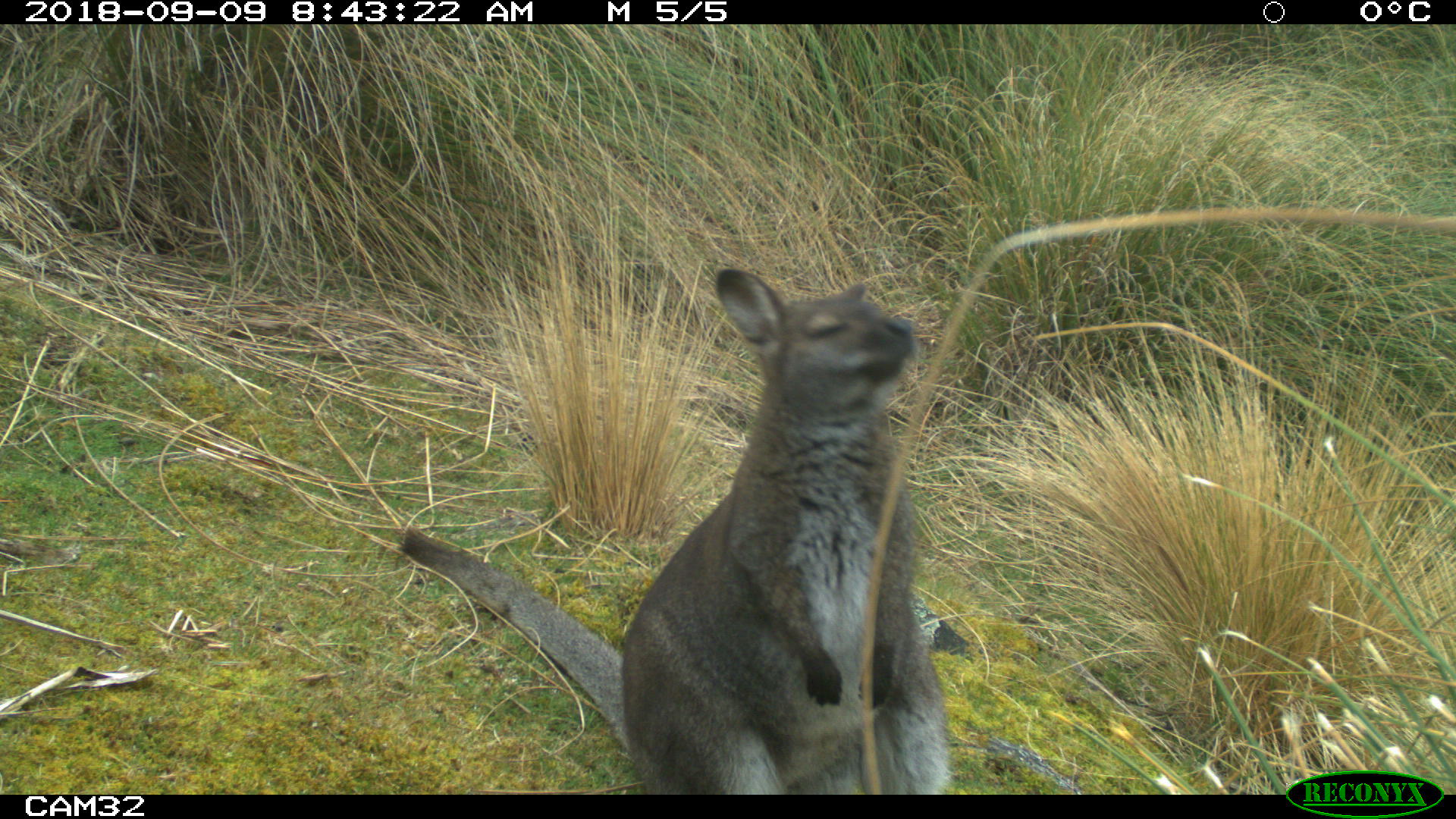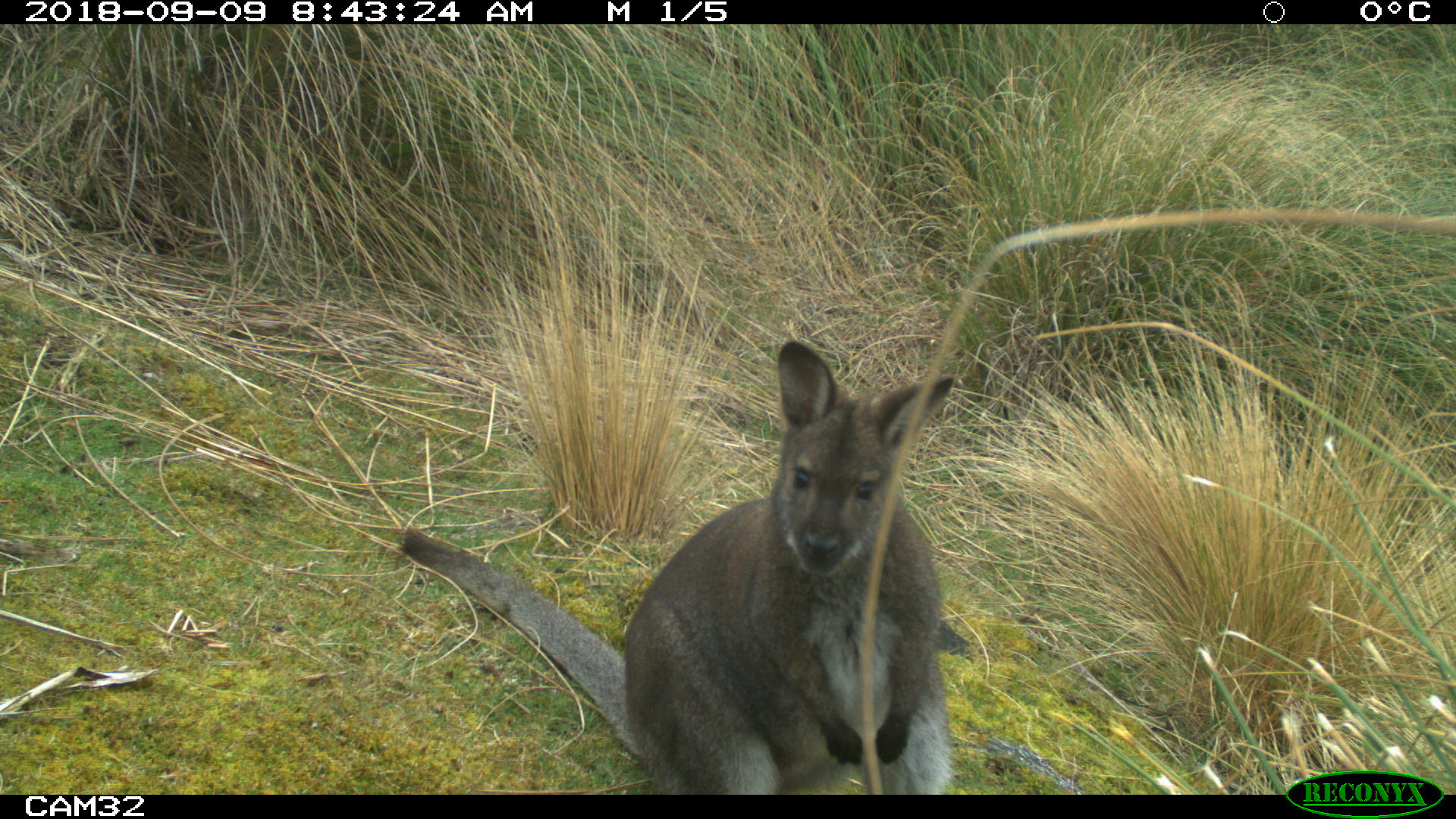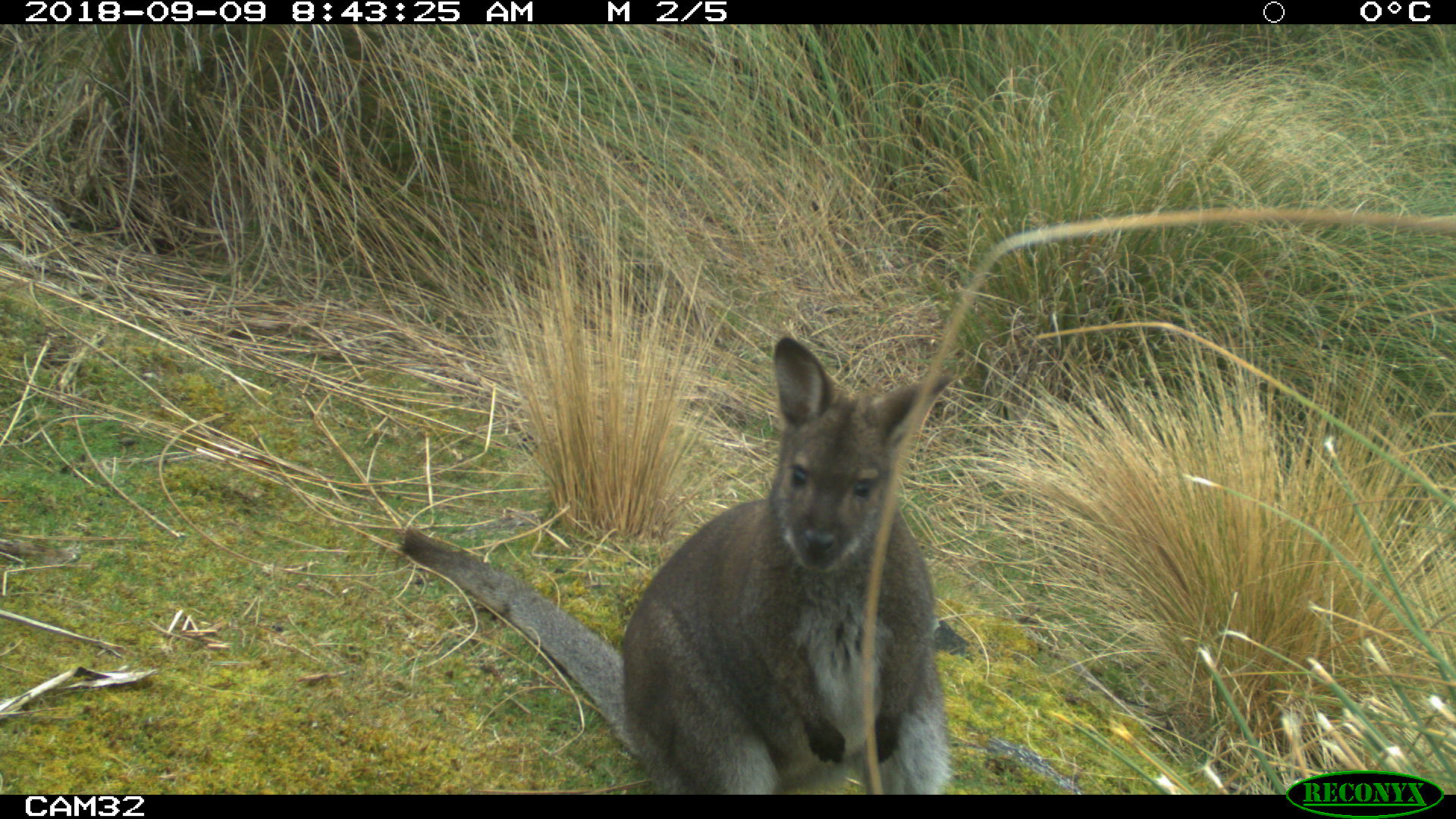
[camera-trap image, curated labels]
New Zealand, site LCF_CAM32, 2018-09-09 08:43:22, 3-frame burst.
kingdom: Animalia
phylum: Chordata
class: Mammalia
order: Diprotodontia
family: Macropodidae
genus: Notamacropus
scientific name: Notamacropus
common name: wallaby